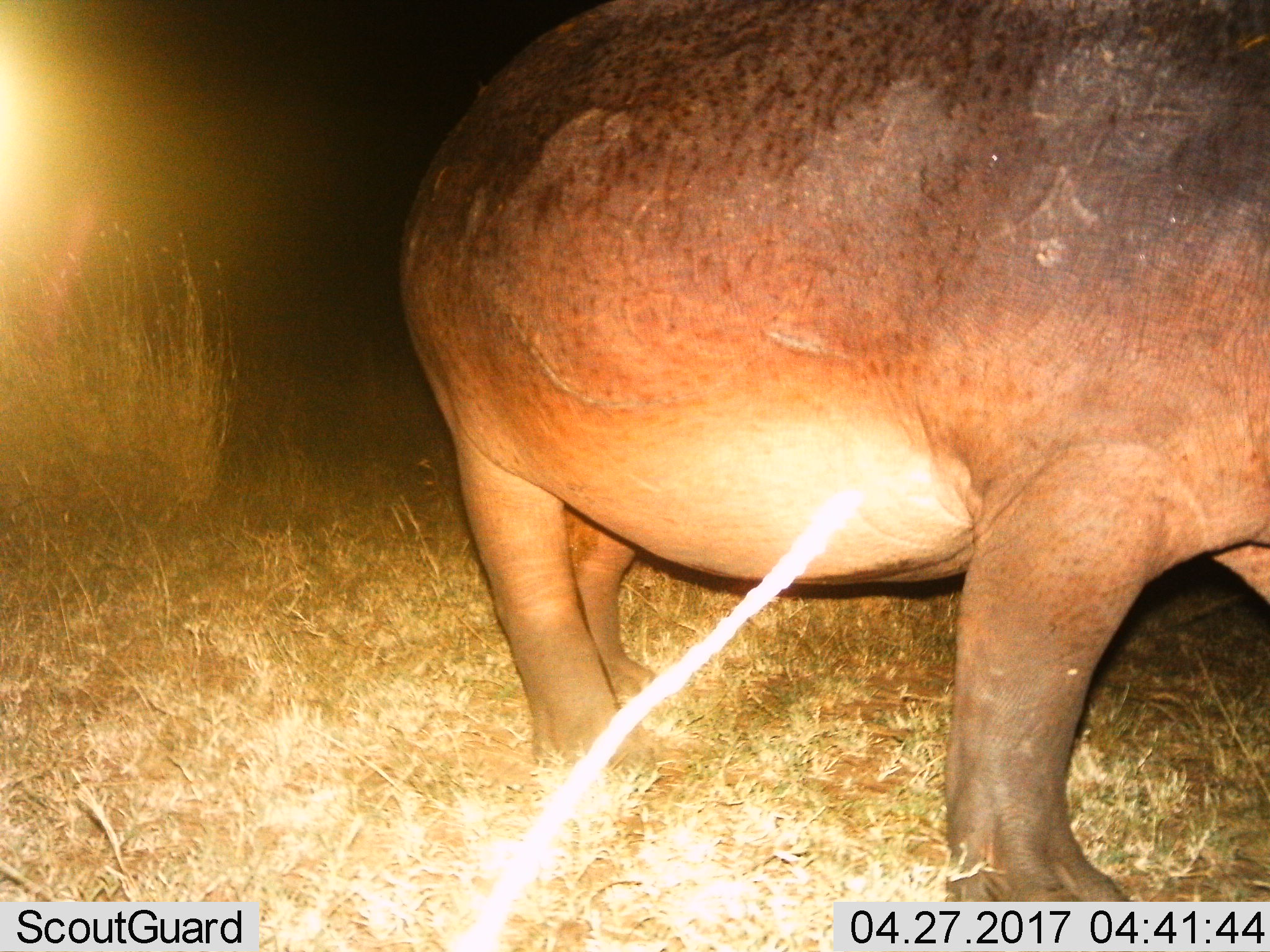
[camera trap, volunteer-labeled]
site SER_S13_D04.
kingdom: Animalia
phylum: Chordata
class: Mammalia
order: Artiodactyla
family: Hippopotamidae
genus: Hippopotamus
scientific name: Hippopotamus amphibius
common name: hippopotamus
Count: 1.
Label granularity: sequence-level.